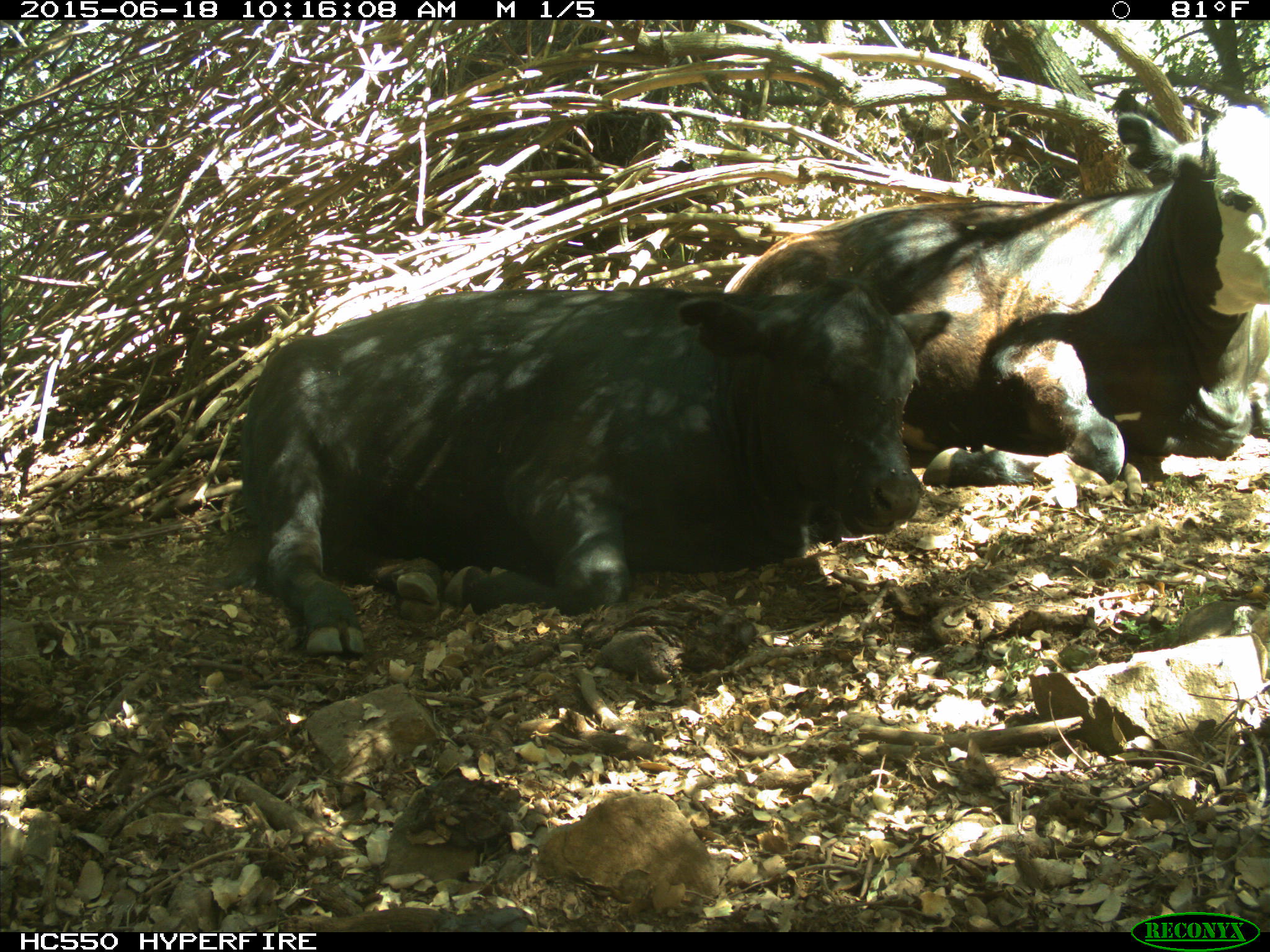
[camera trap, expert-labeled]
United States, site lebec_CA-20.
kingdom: Animalia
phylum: Chordata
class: Mammalia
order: Artiodactyla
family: Bovidae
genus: Bos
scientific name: Bos taurus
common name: domestic cow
Bos taurus (domestic cow).